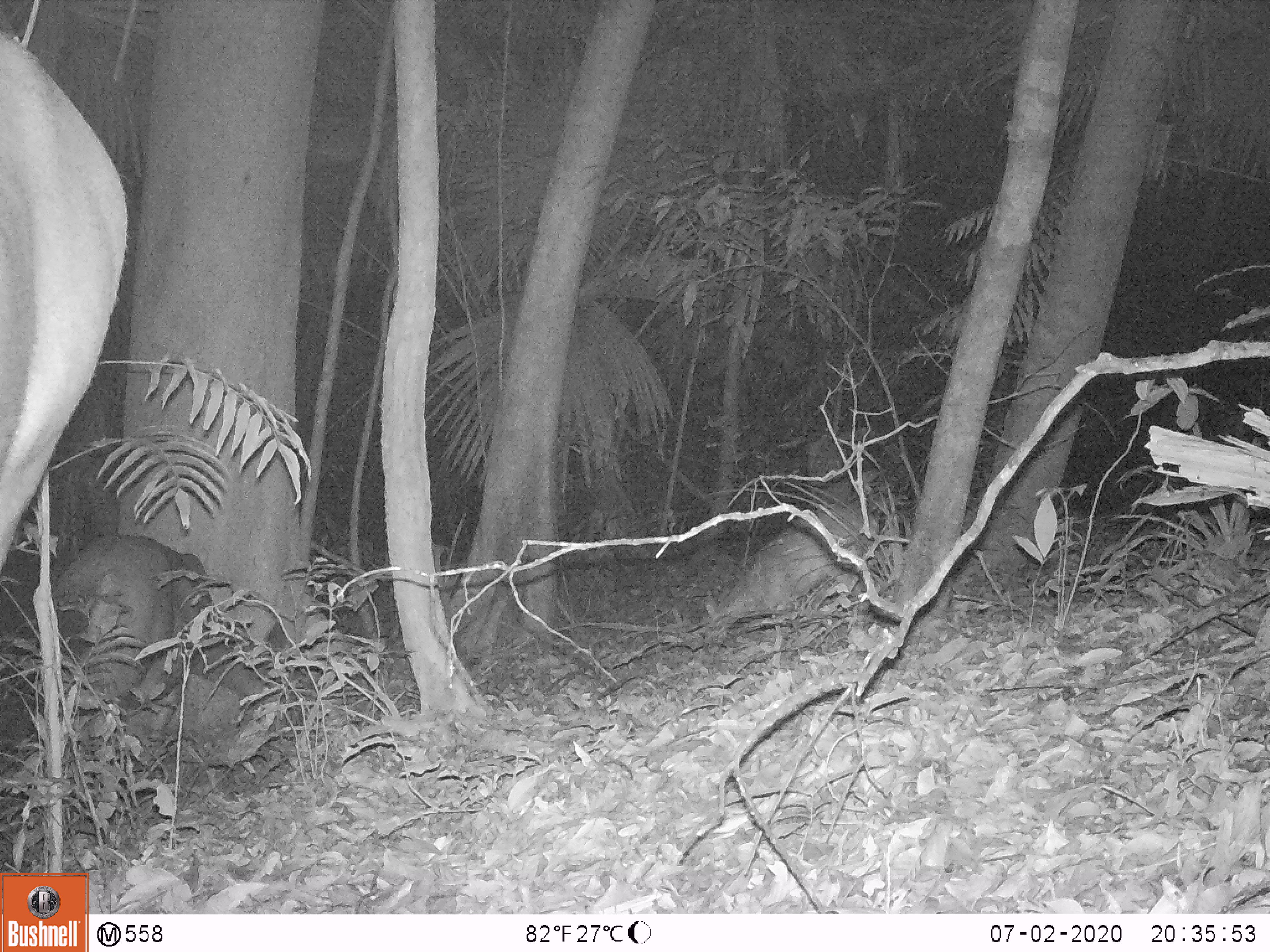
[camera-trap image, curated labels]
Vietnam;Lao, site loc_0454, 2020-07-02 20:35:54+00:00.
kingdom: Animalia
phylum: Chordata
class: Mammalia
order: Artiodactyla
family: Cervidae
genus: Rusa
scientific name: Rusa unicolor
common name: sambar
Sambar (Rusa unicolor). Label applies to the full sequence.